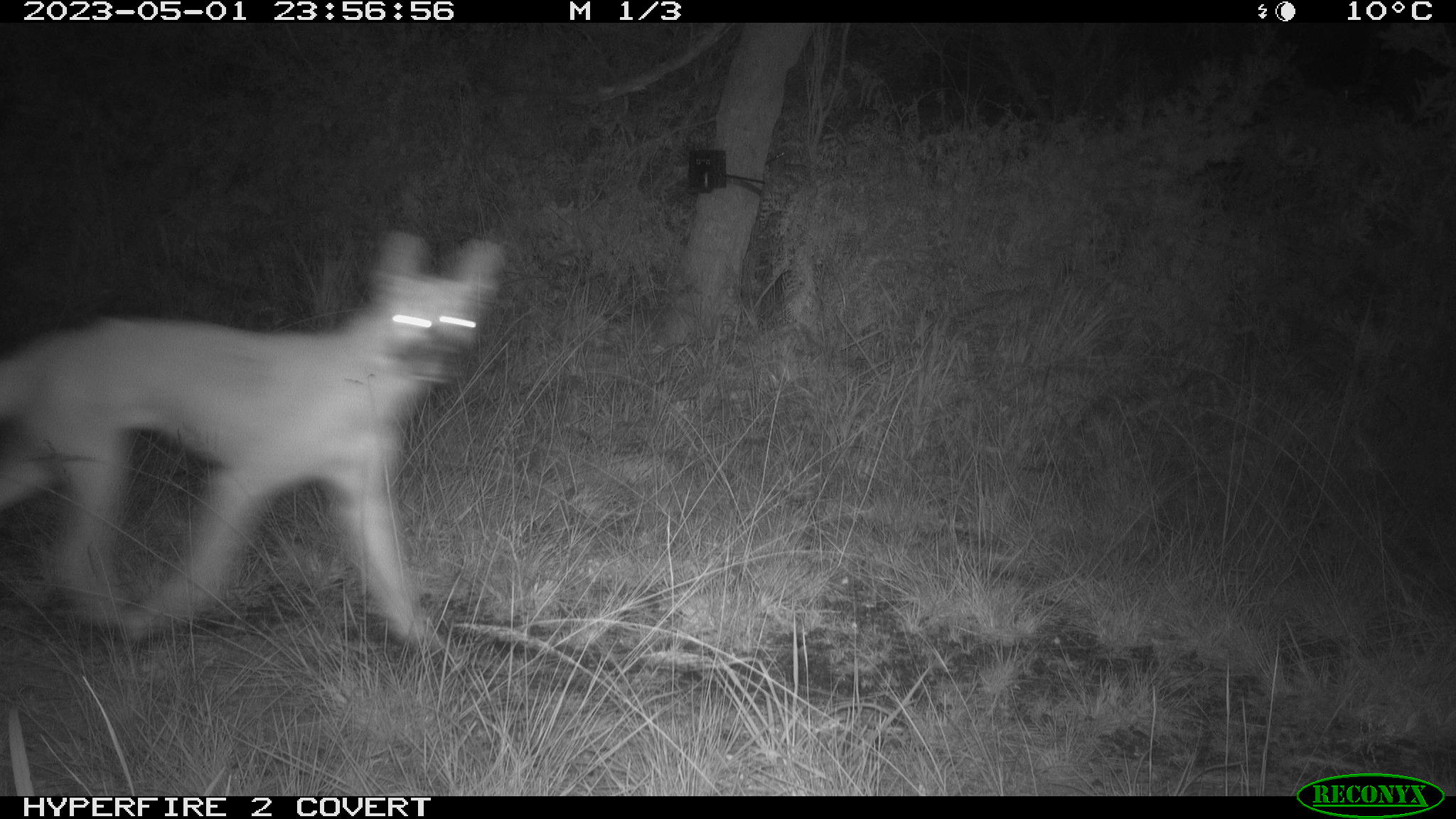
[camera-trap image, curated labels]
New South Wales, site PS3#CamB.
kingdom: Animalia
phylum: Chordata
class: Mammalia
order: Carnivora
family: Canidae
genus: Canis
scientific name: Canis familiaris dingo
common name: dingo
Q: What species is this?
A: Dingo (Canis familiaris dingo).